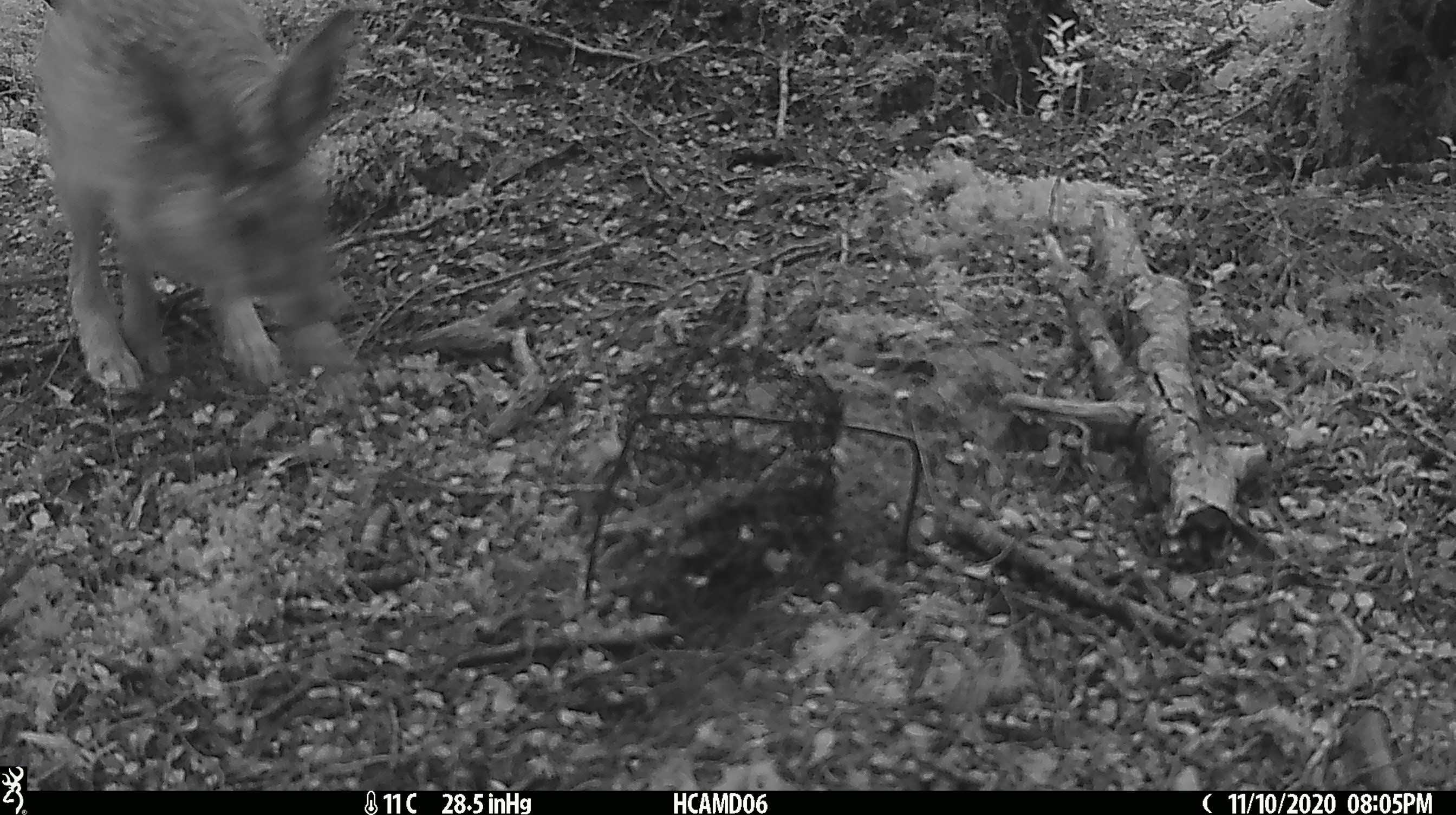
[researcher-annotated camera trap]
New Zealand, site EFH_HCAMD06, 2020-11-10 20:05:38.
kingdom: Animalia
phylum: Chordata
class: Mammalia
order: Lagomorpha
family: Leporidae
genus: Lepus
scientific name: Lepus europaeus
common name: brown hare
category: hare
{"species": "hare (brown hare) (Lepus europaeus)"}